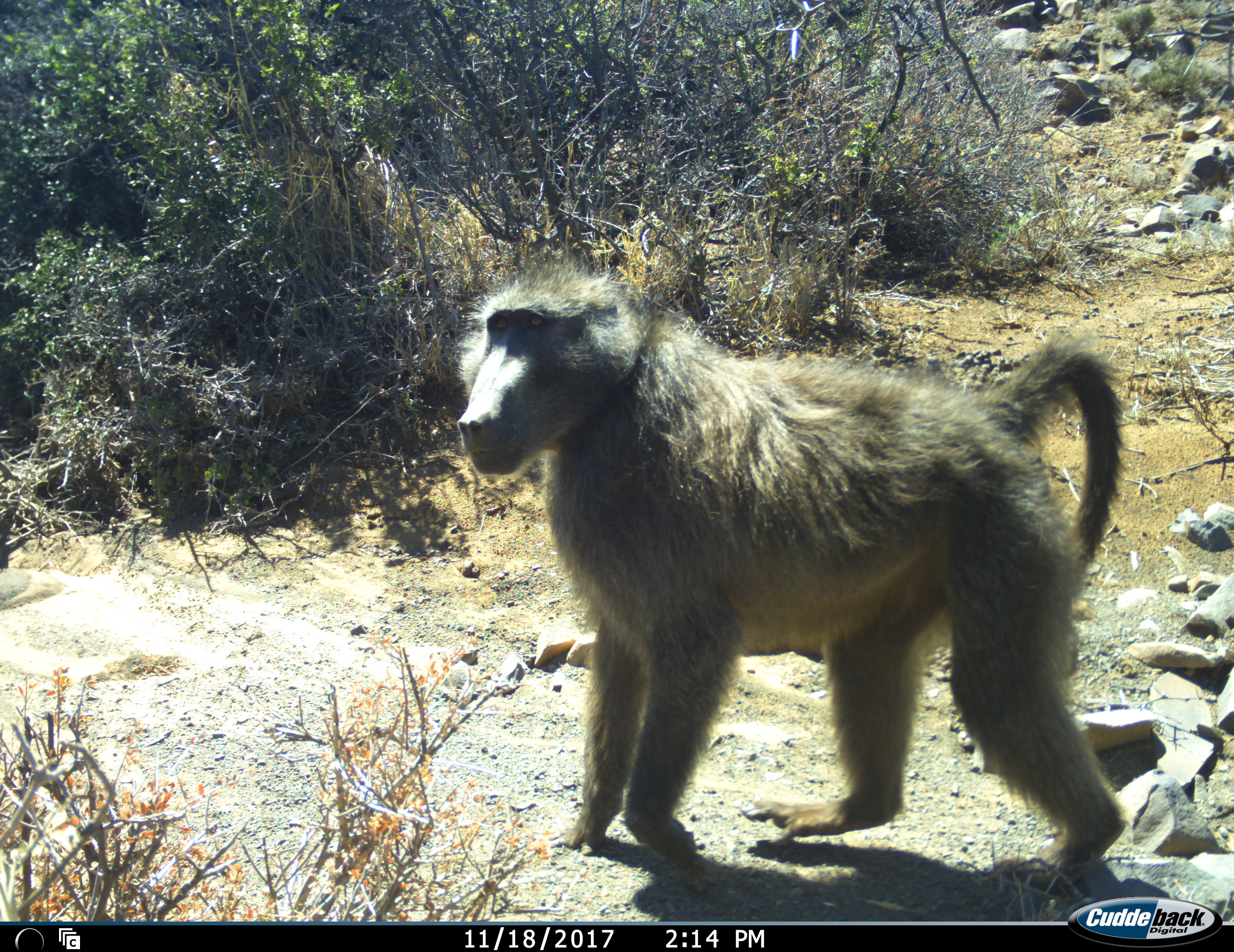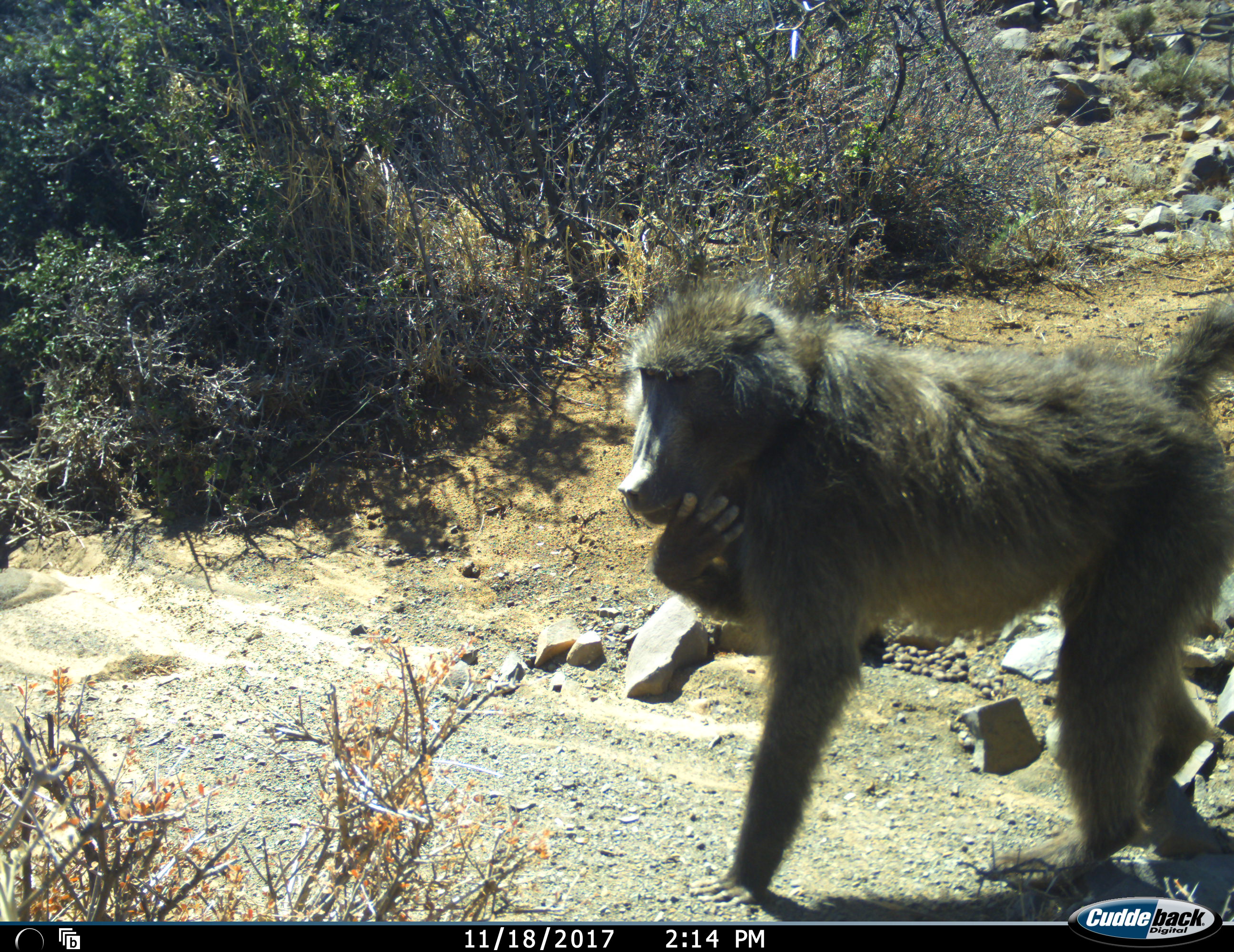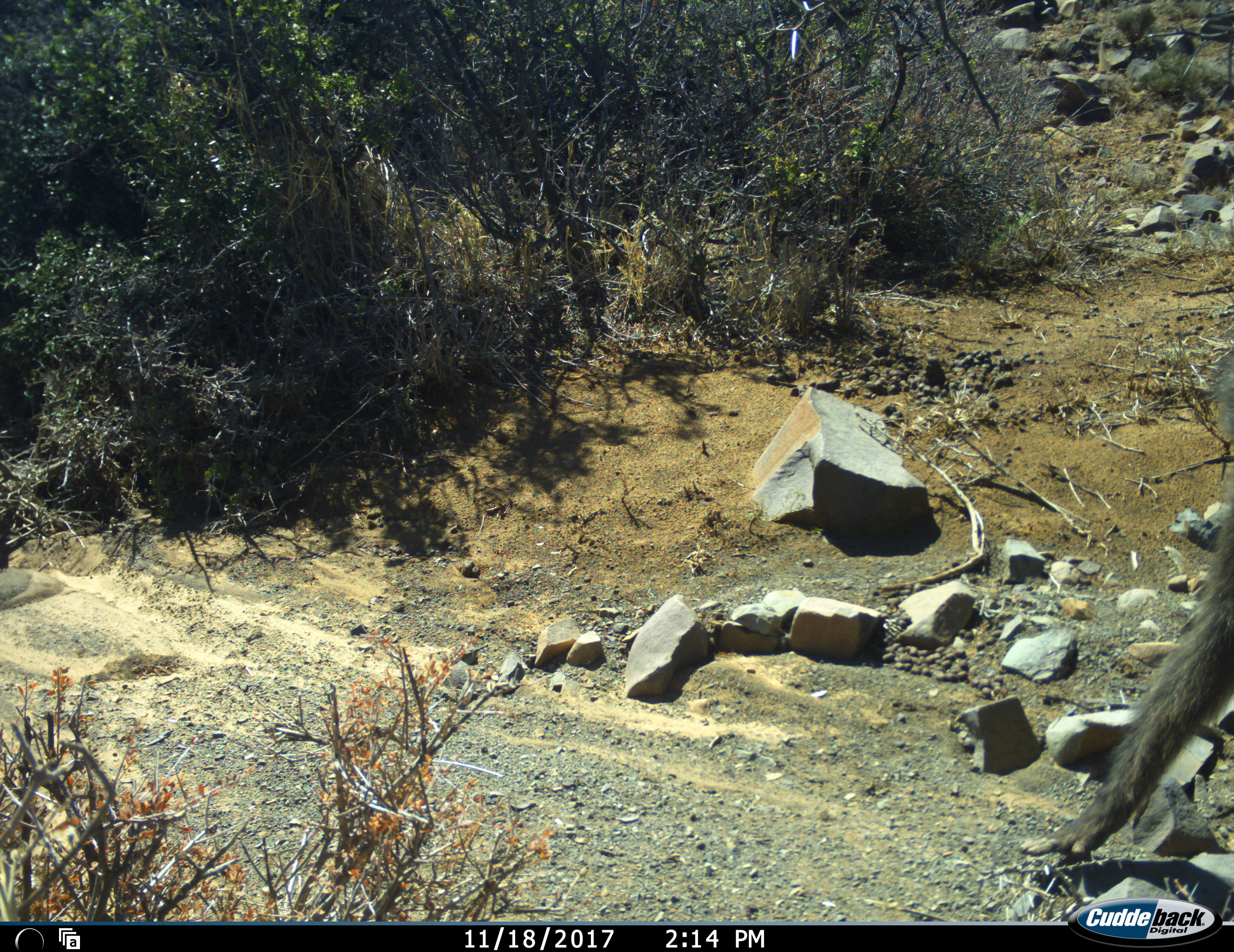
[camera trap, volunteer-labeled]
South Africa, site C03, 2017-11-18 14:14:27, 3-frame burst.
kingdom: Animalia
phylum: Chordata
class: Mammalia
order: Primates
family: Cercopithecidae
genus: Papio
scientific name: Papio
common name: baboon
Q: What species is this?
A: Baboon (Papio).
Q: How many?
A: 1.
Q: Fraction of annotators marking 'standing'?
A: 20%.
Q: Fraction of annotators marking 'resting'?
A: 0%.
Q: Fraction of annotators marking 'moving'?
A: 90%.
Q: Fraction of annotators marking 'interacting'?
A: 0%.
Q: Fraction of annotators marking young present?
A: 0%.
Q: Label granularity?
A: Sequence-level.